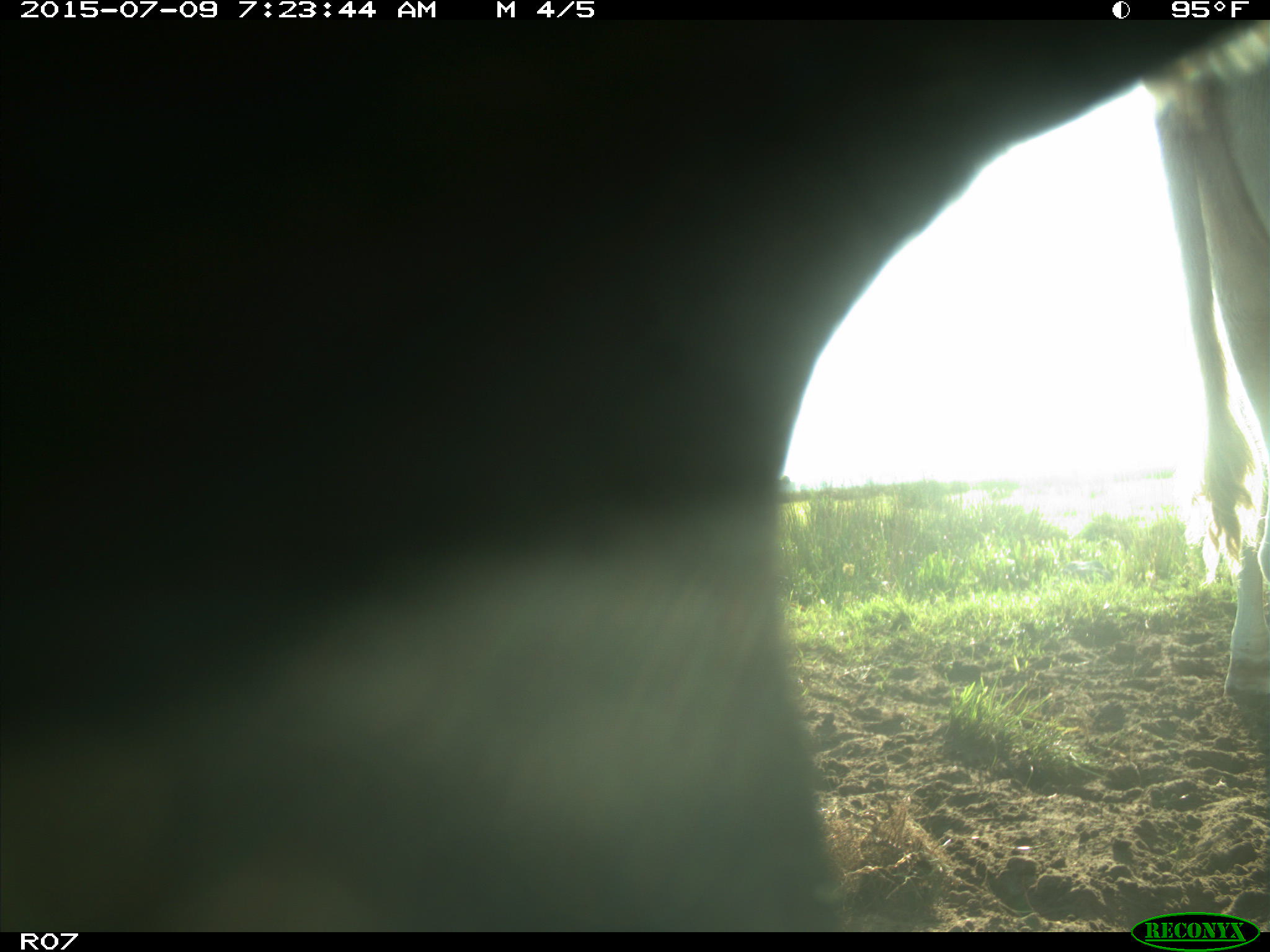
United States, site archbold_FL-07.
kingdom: Animalia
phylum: Chordata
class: Mammalia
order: Artiodactyla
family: Bovidae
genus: Bos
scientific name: Bos taurus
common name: domestic cow